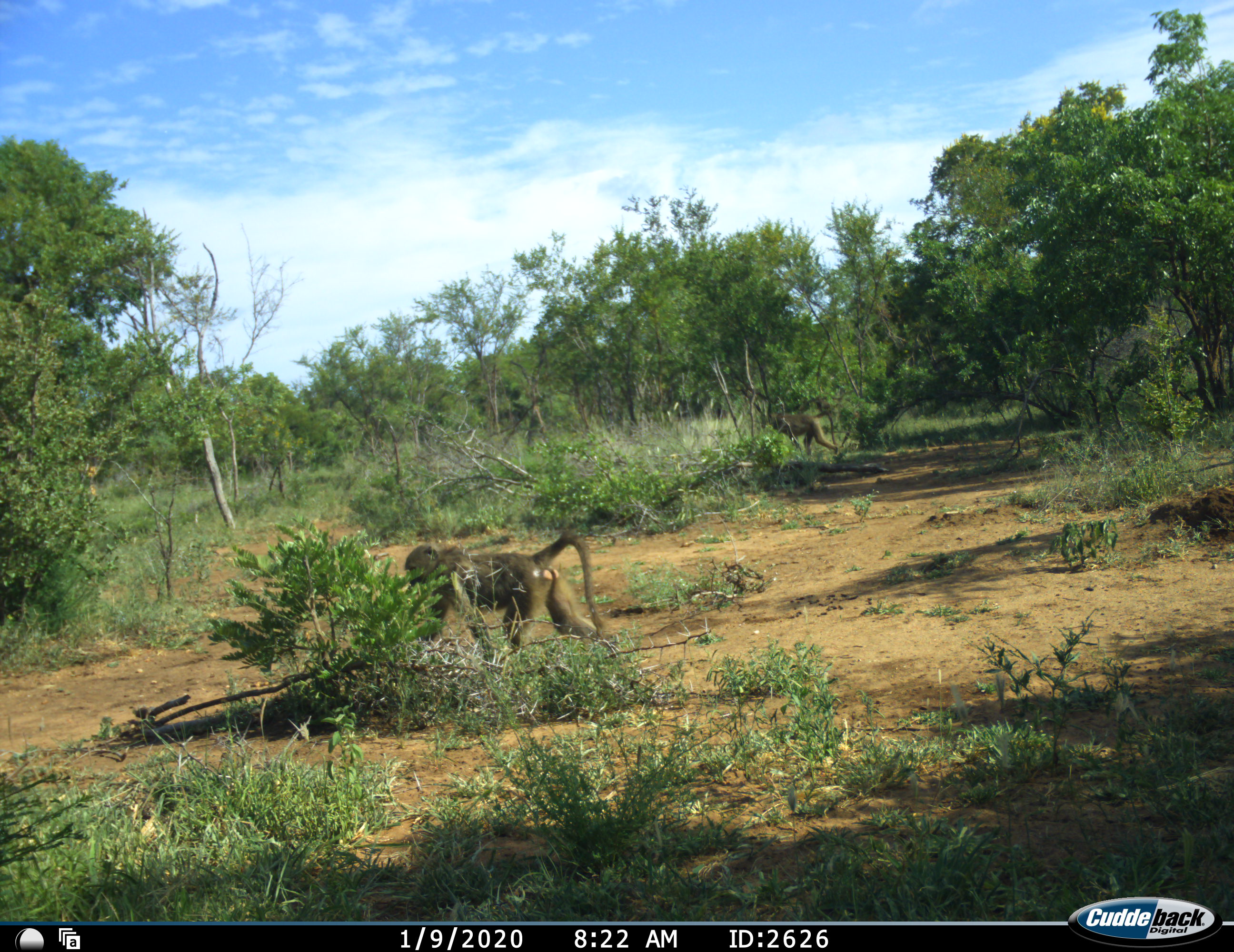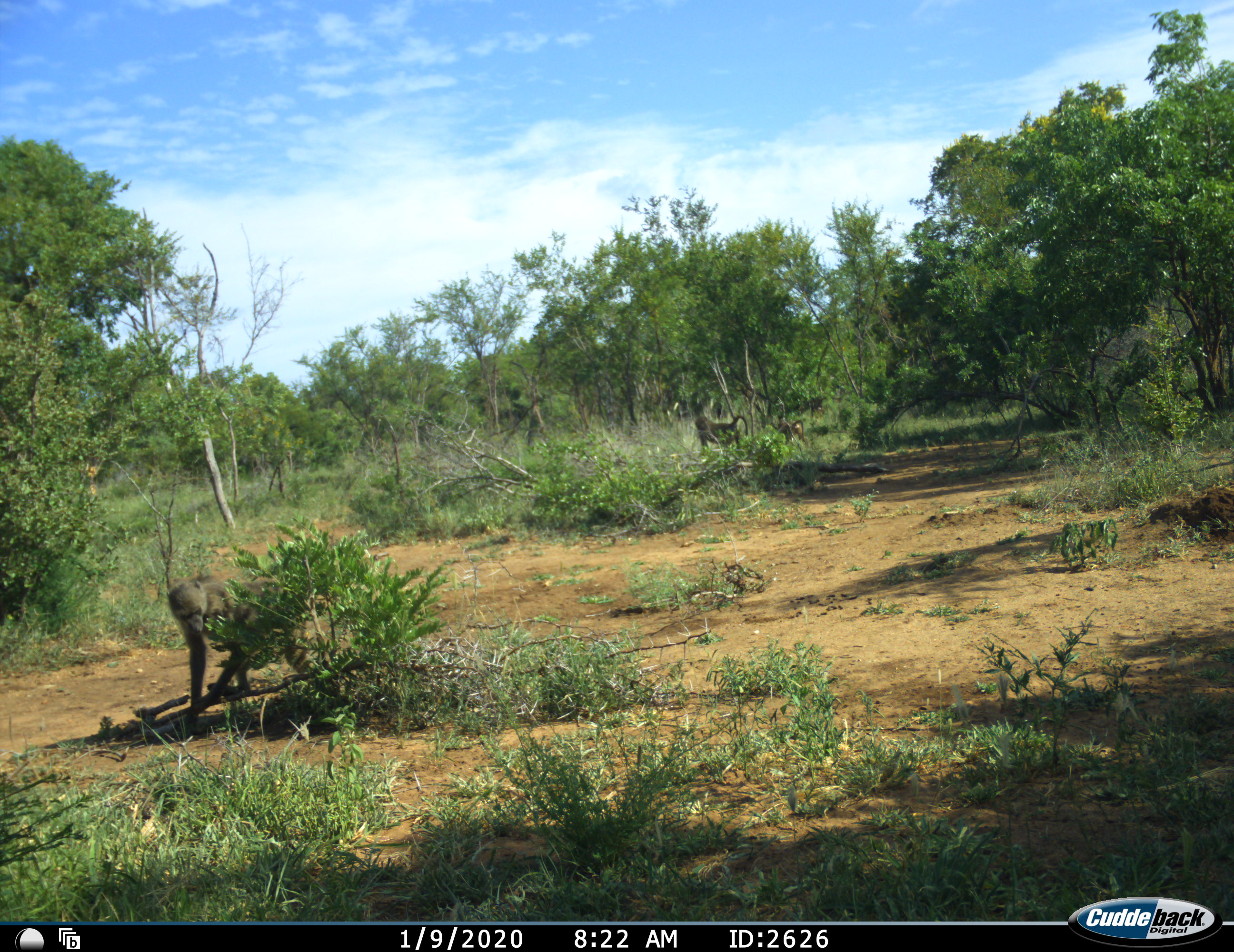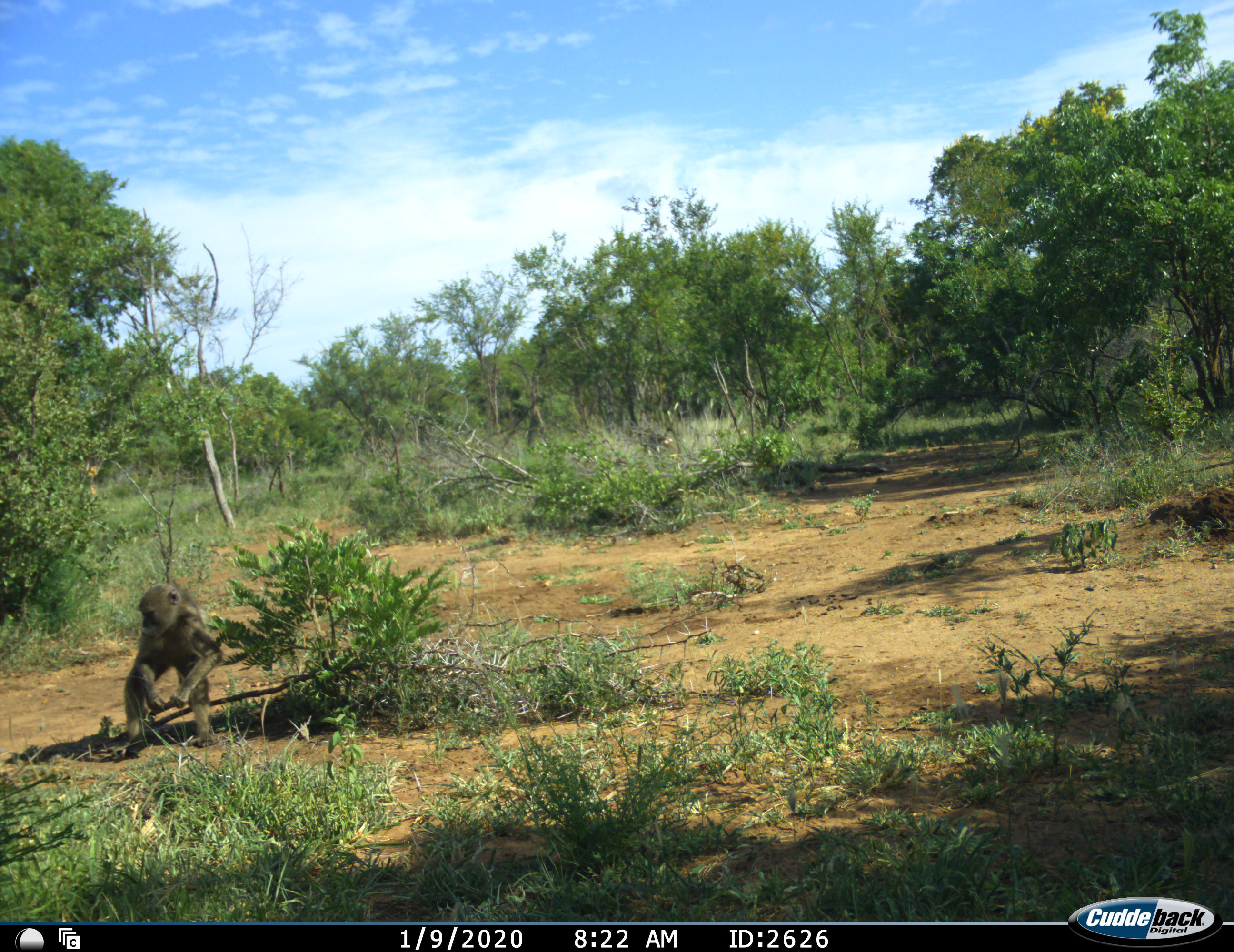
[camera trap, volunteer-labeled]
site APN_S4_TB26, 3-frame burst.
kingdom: Animalia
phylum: Chordata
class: Mammalia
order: Primates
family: Cercopithecidae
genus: Papio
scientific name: Papio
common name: baboon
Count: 3.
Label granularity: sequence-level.